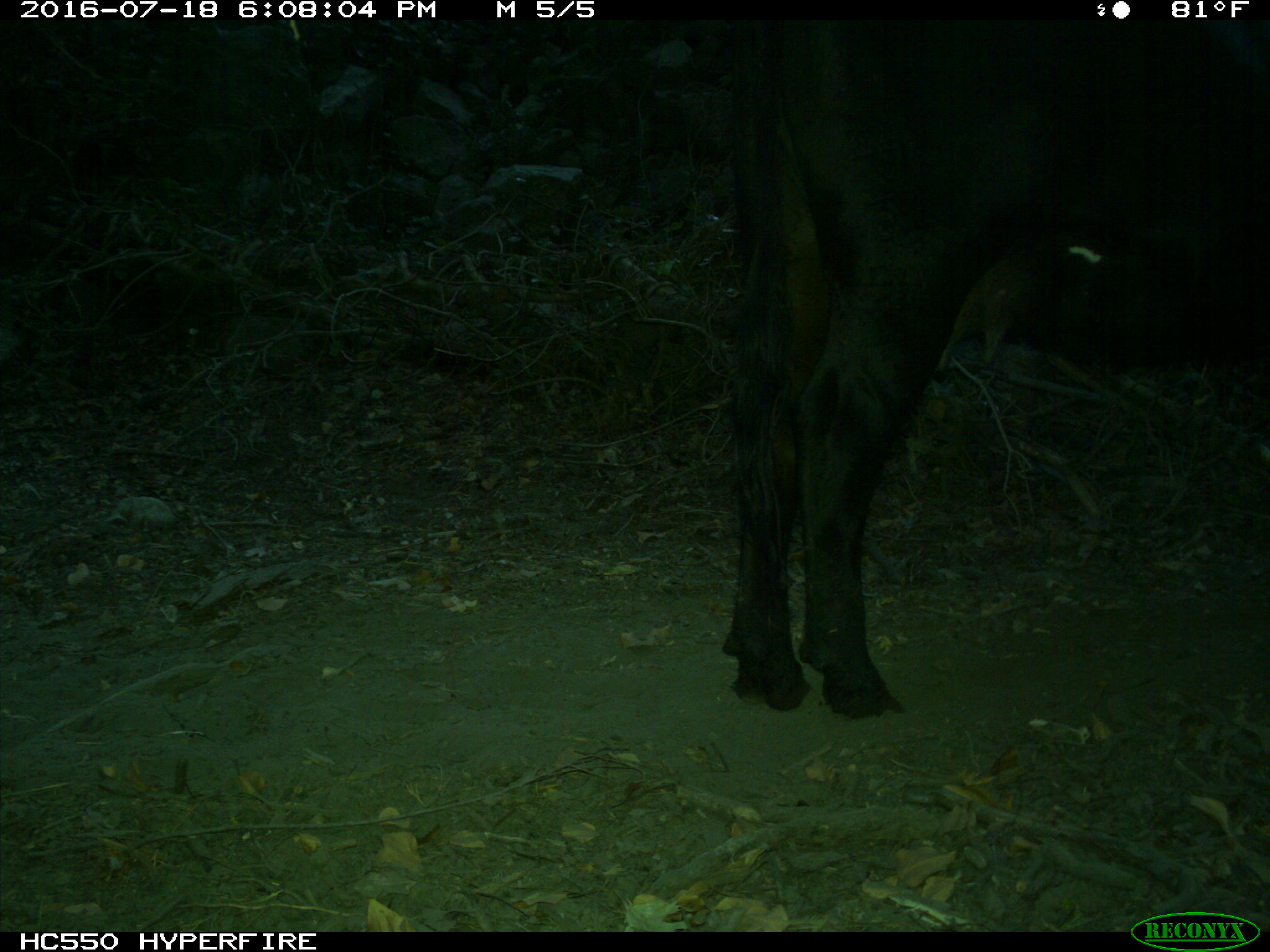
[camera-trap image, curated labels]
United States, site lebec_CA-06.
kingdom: Animalia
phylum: Chordata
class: Mammalia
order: Artiodactyla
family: Bovidae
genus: Bos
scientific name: Bos taurus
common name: domestic cow